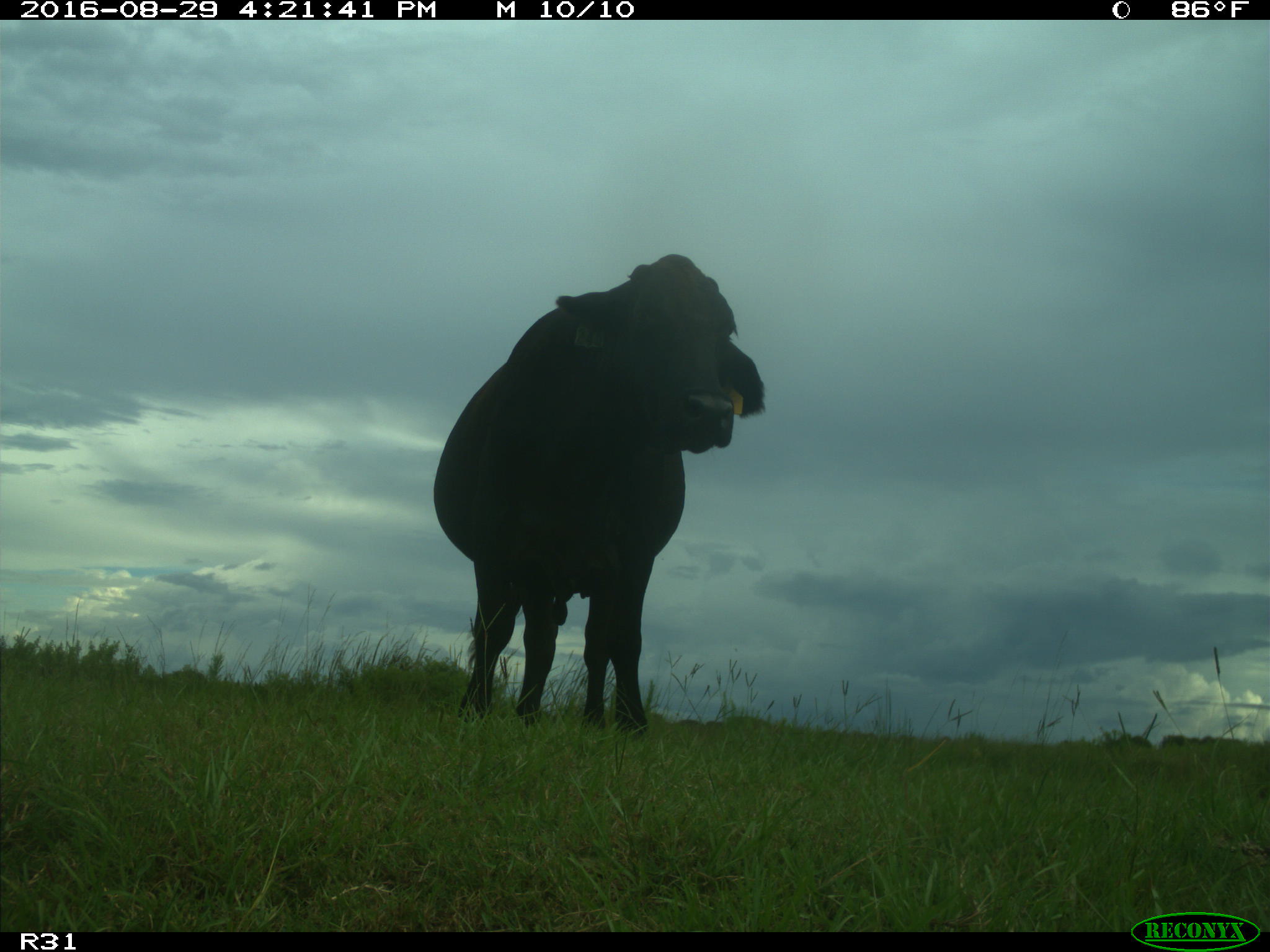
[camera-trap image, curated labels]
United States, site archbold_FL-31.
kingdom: Animalia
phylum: Chordata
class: Mammalia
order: Artiodactyla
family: Bovidae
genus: Bos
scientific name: Bos taurus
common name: domestic cow